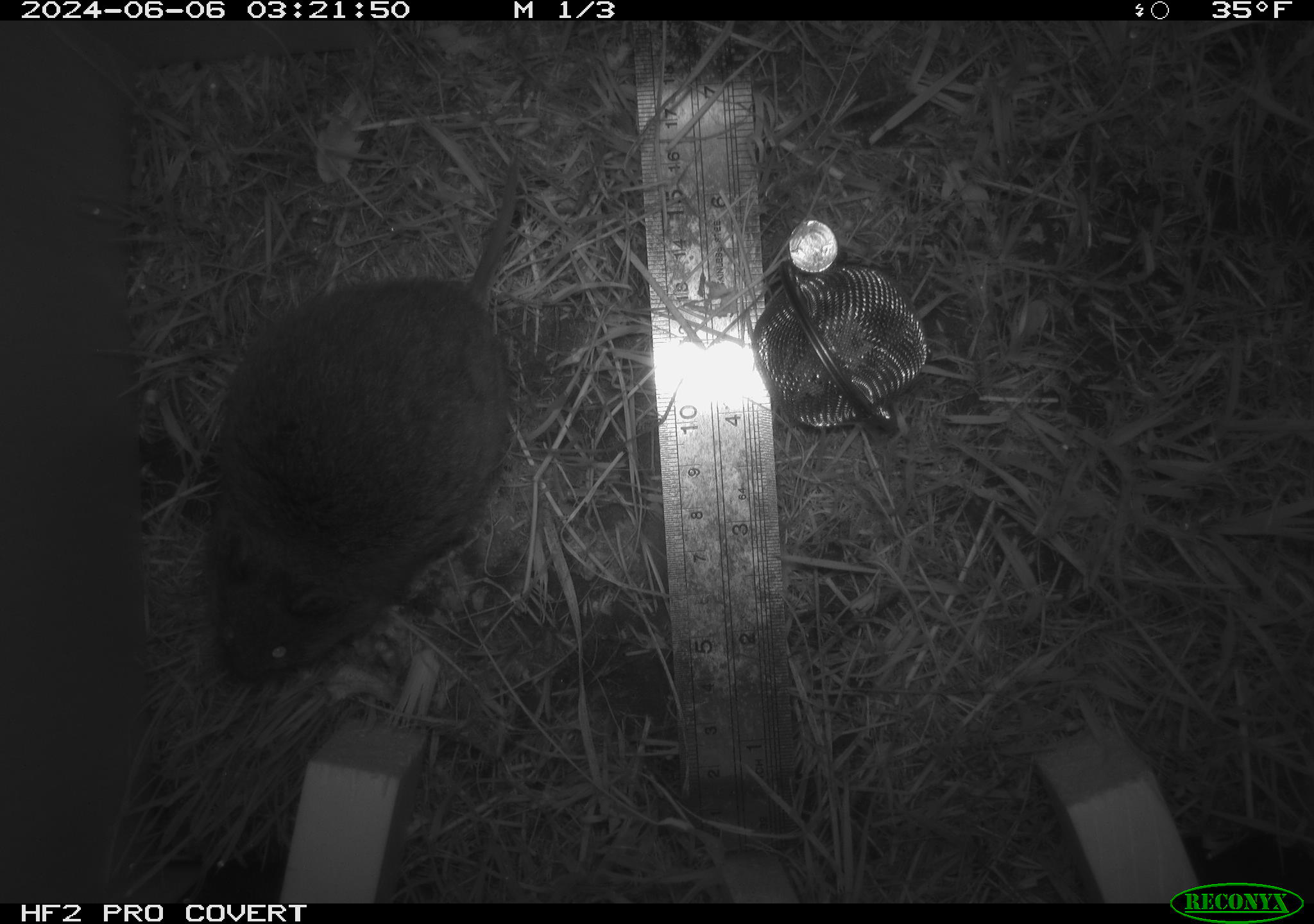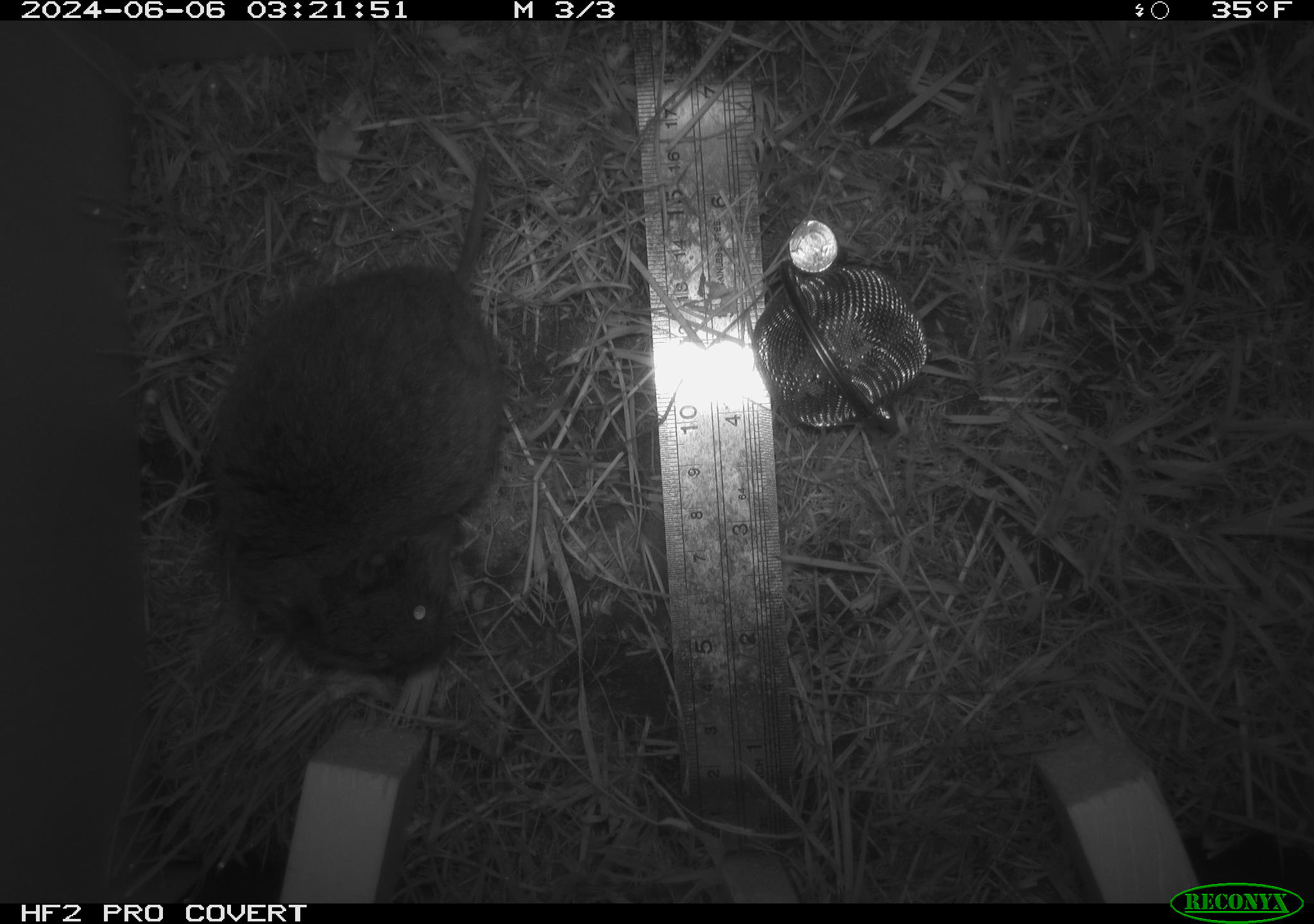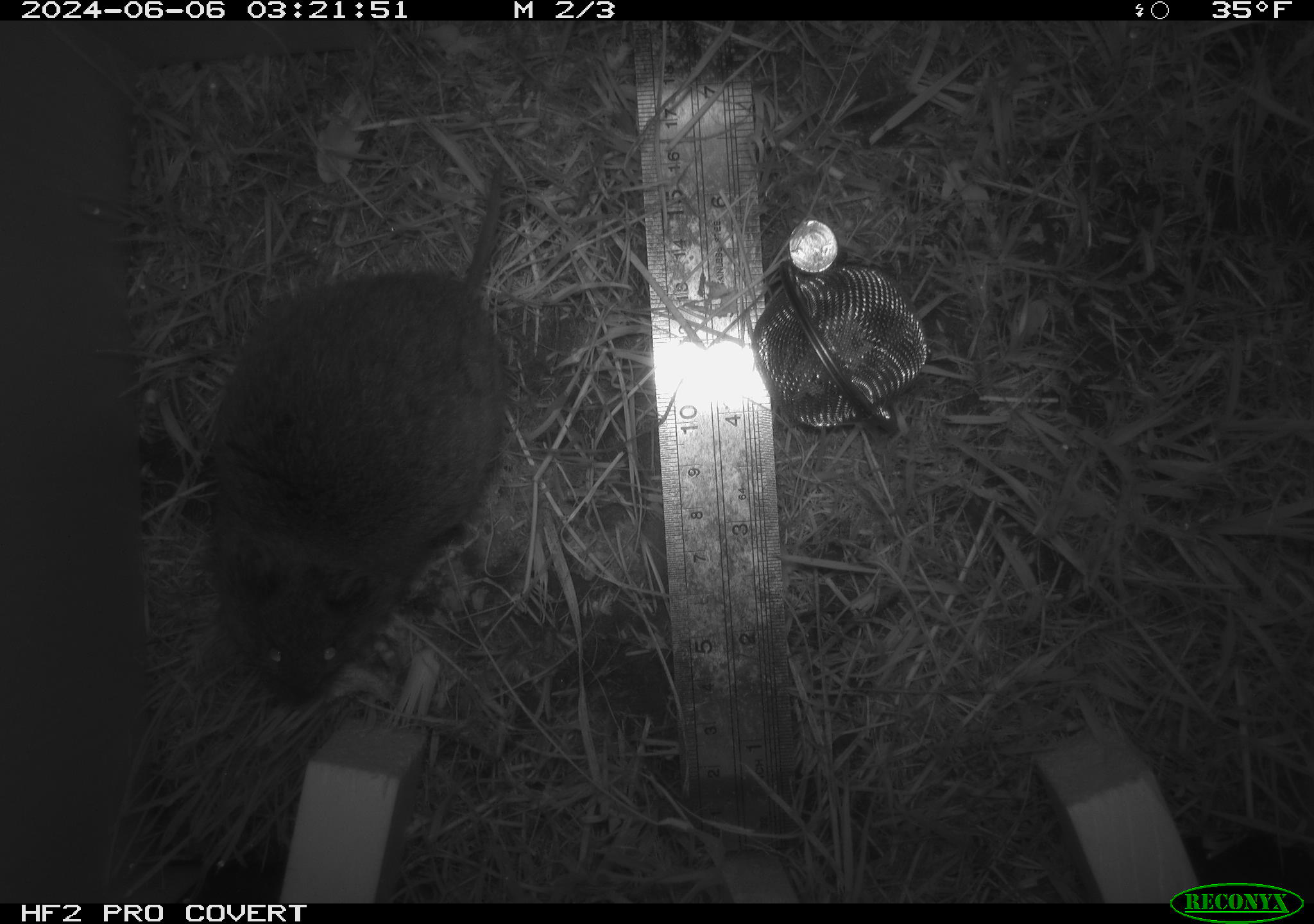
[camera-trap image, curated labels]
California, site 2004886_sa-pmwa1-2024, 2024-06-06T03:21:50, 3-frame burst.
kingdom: Animalia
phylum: Chordata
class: Mammalia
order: Rodentia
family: Cricetidae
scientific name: Arvicolinae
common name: voles, lemmings, and muskrats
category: arvicolinae subfamily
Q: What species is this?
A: Arvicolinae subfamily (voles, lemmings, and muskrats) (Arvicolinae).